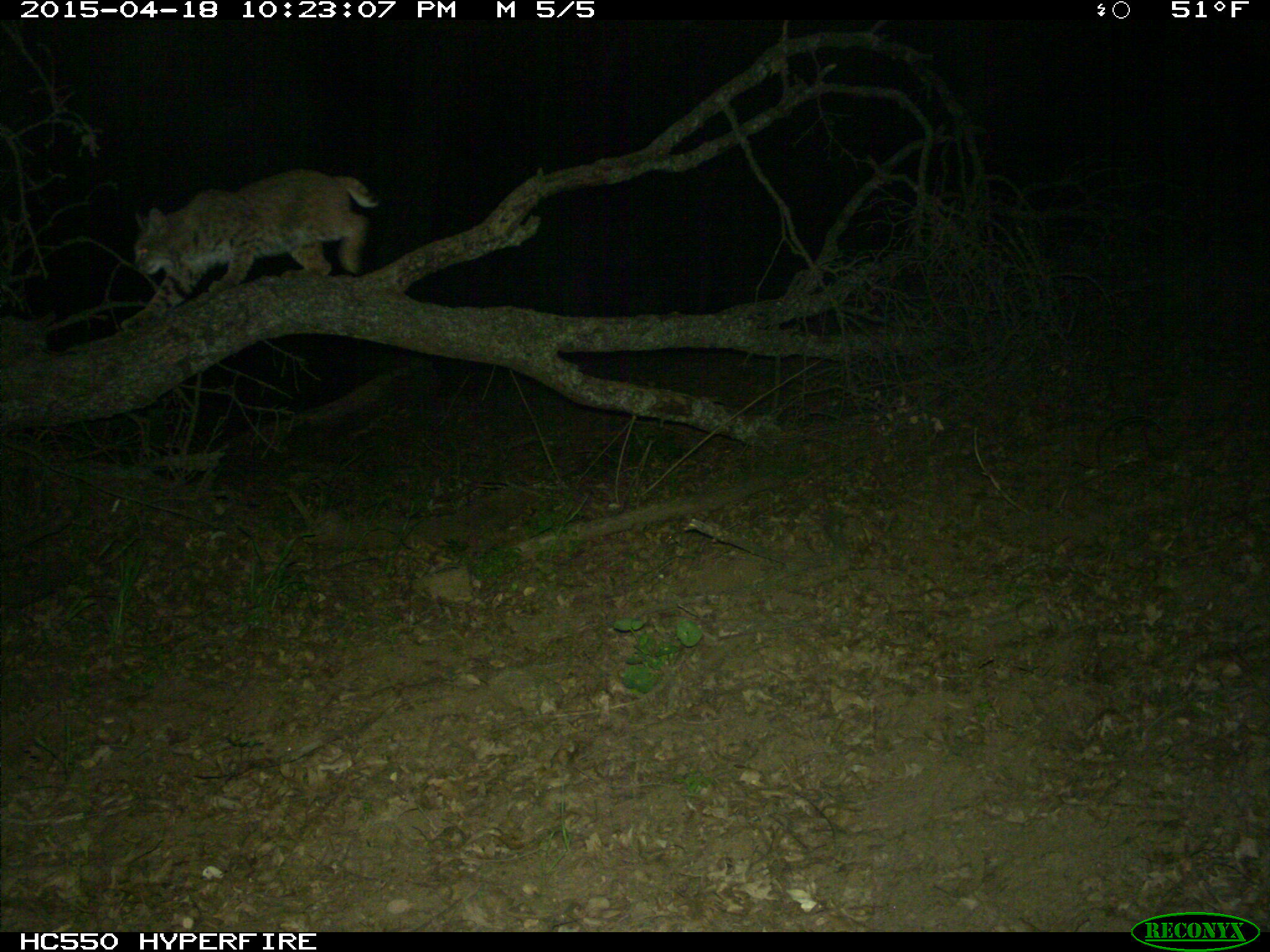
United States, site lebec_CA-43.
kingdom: Animalia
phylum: Chordata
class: Mammalia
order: Carnivora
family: Felidae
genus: Lynx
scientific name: Lynx rufus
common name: bobcat